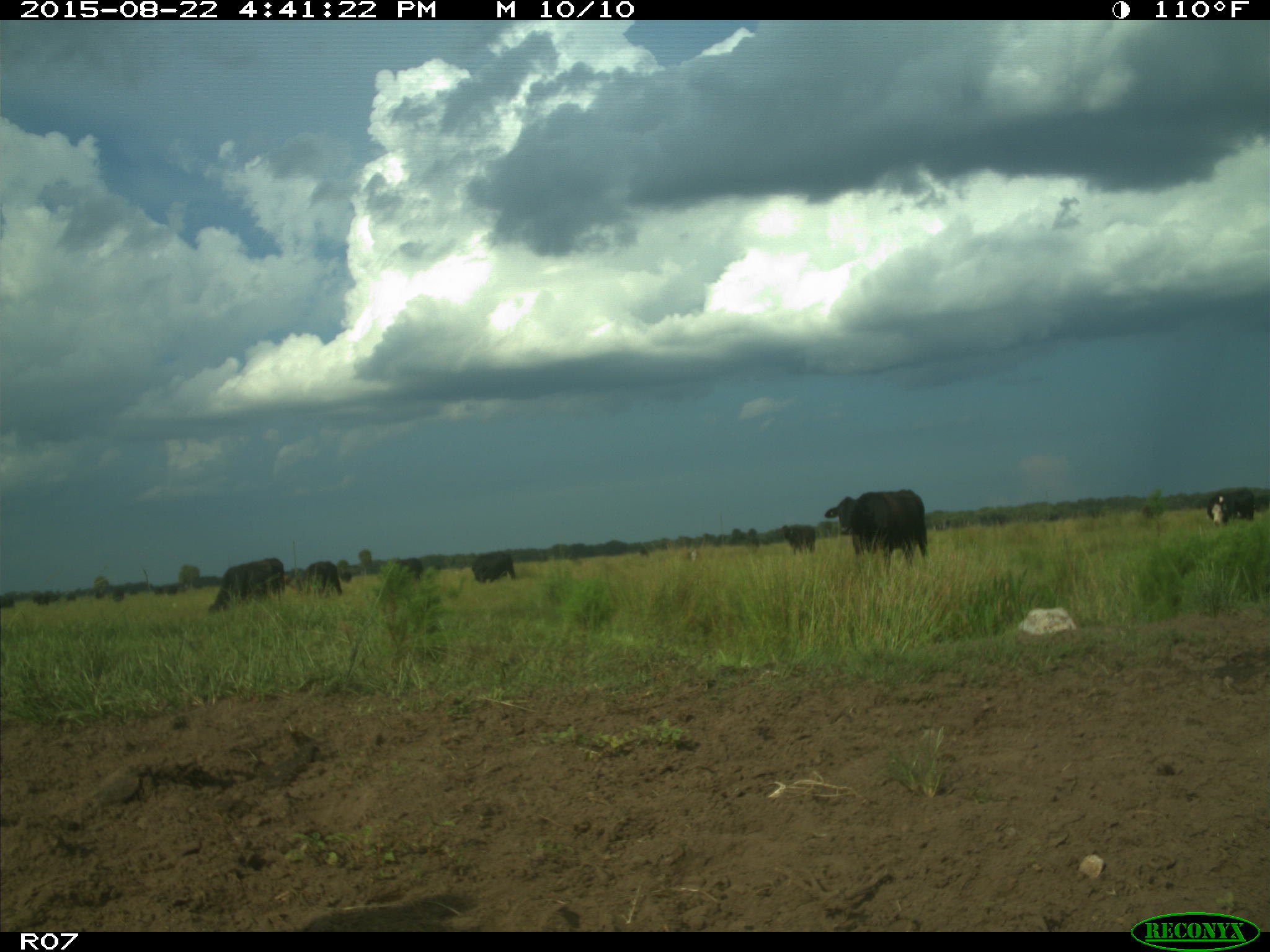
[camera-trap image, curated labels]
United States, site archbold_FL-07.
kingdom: Animalia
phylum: Chordata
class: Mammalia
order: Artiodactyla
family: Bovidae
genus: Bos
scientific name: Bos taurus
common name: domestic cow